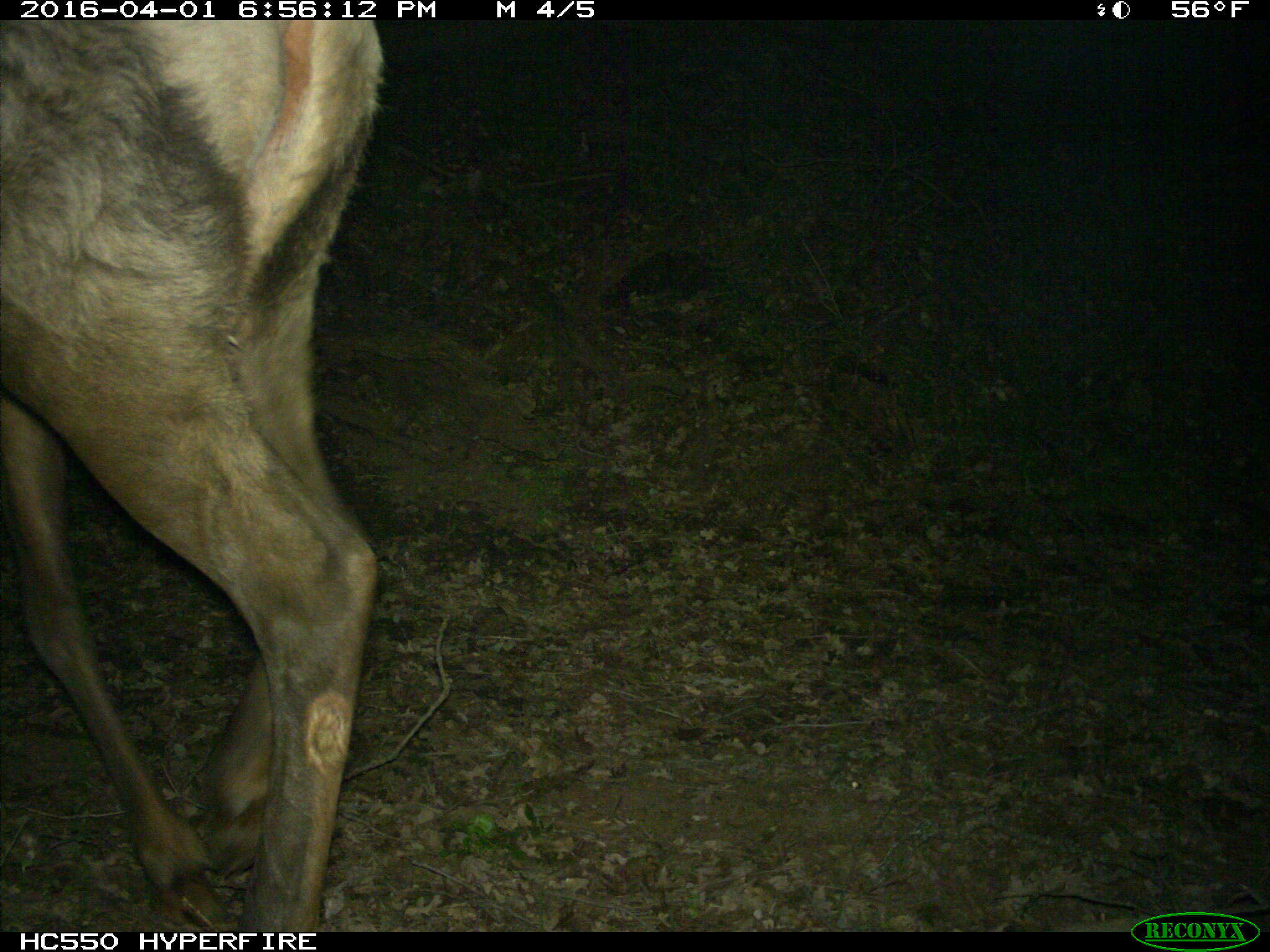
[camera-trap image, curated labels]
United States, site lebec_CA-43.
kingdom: Animalia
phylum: Chordata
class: Mammalia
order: Artiodactyla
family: Cervidae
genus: Cervus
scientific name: Cervus canadensis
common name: elk